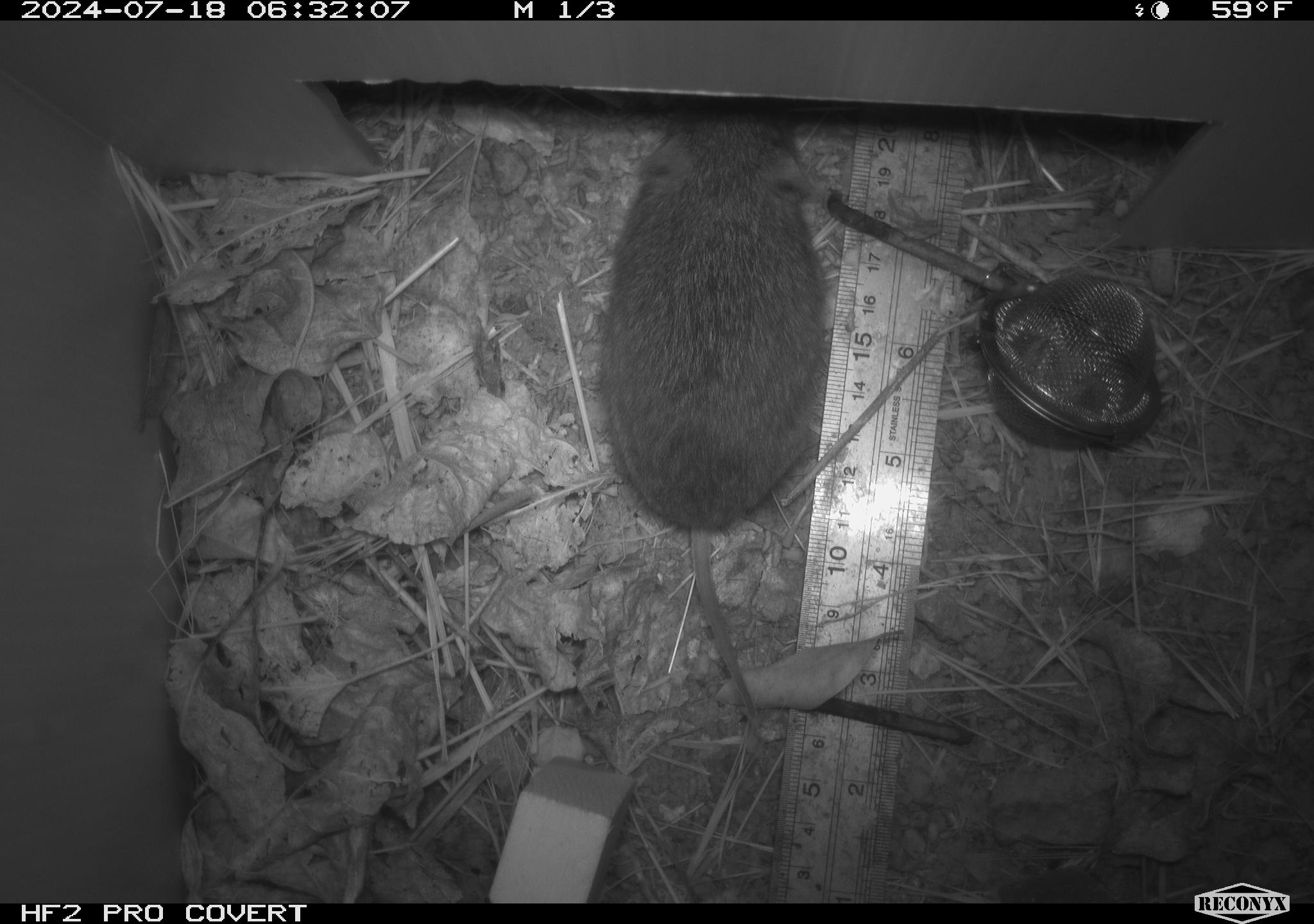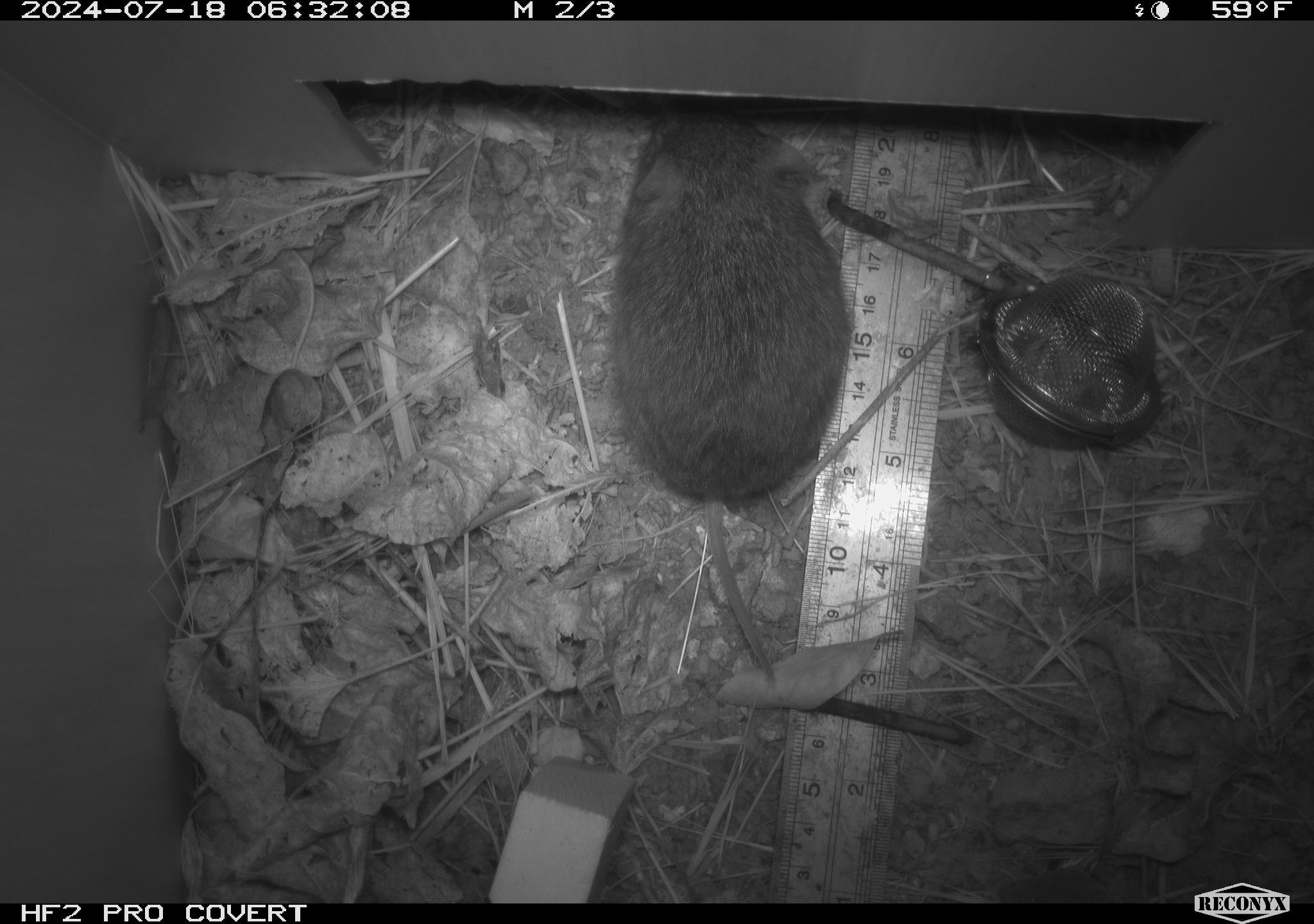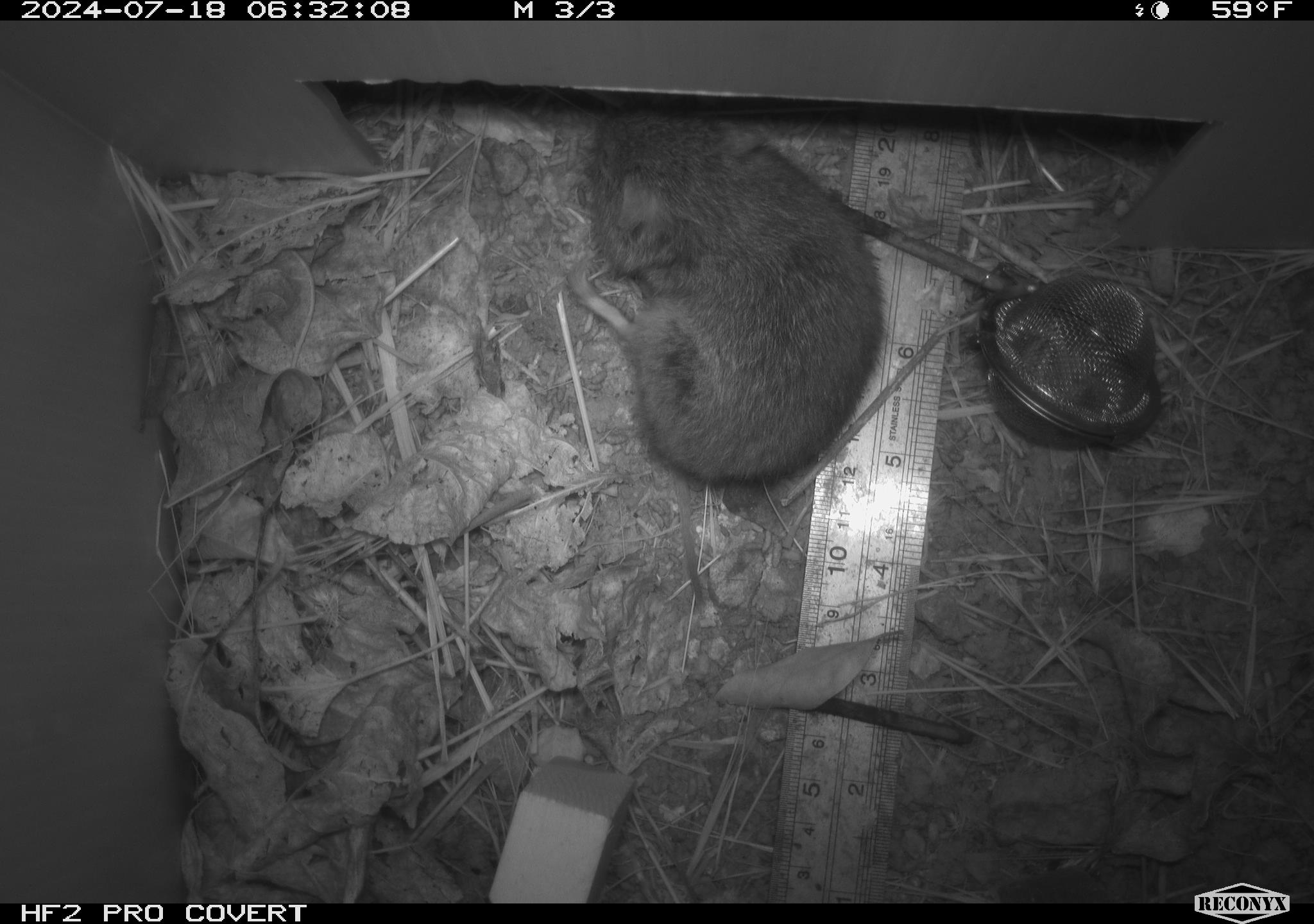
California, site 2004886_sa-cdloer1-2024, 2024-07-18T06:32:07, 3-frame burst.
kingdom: Animalia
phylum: Chordata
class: Mammalia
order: Rodentia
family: Cricetidae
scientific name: Arvicolinae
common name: voles, lemmings, and muskrats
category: arvicolinae subfamily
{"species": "arvicolinae subfamily (voles, lemmings, and muskrats) (Arvicolinae)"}